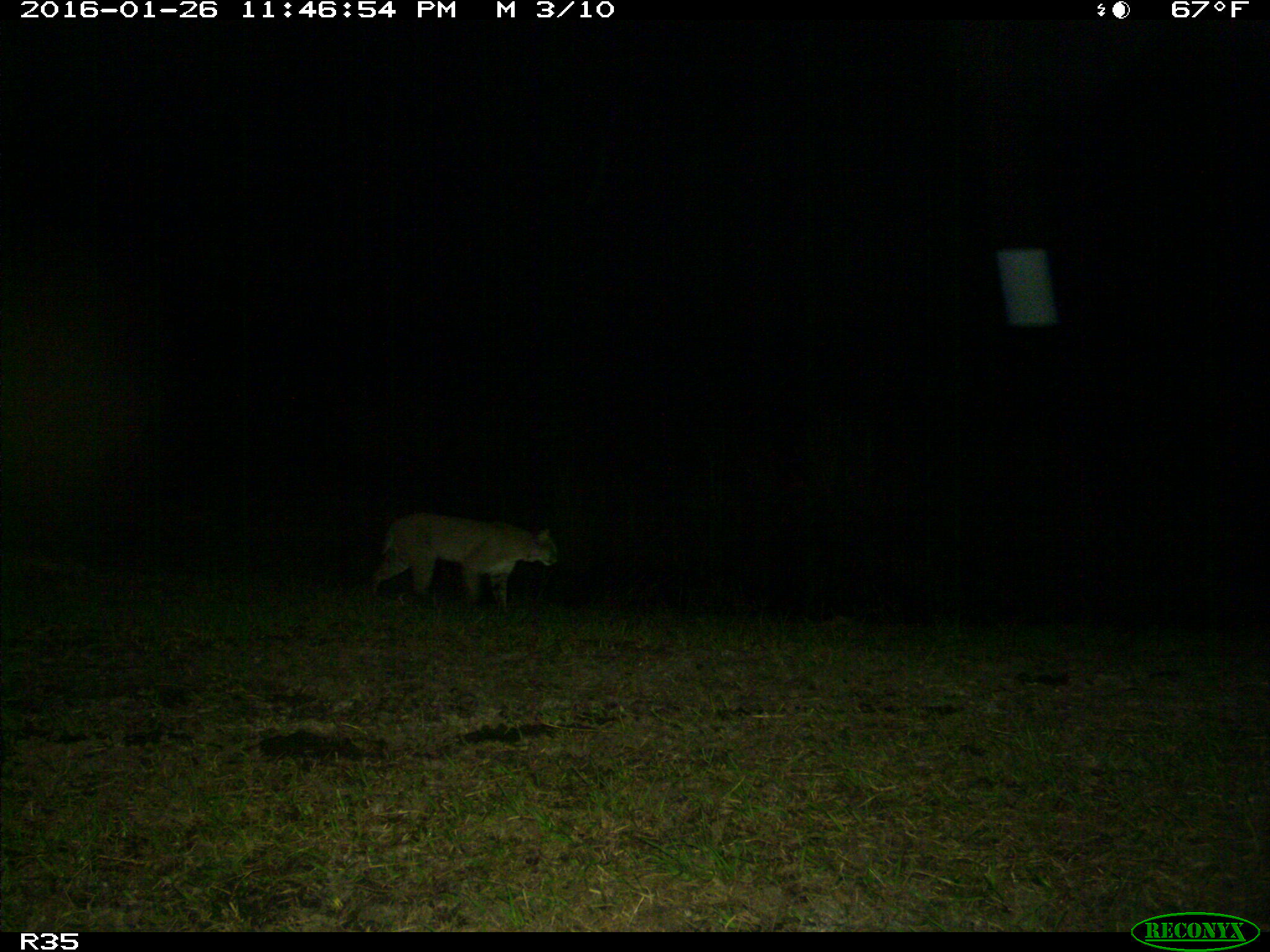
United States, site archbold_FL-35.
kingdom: Animalia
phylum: Chordata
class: Mammalia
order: Carnivora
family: Felidae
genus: Lynx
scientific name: Lynx rufus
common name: bobcat